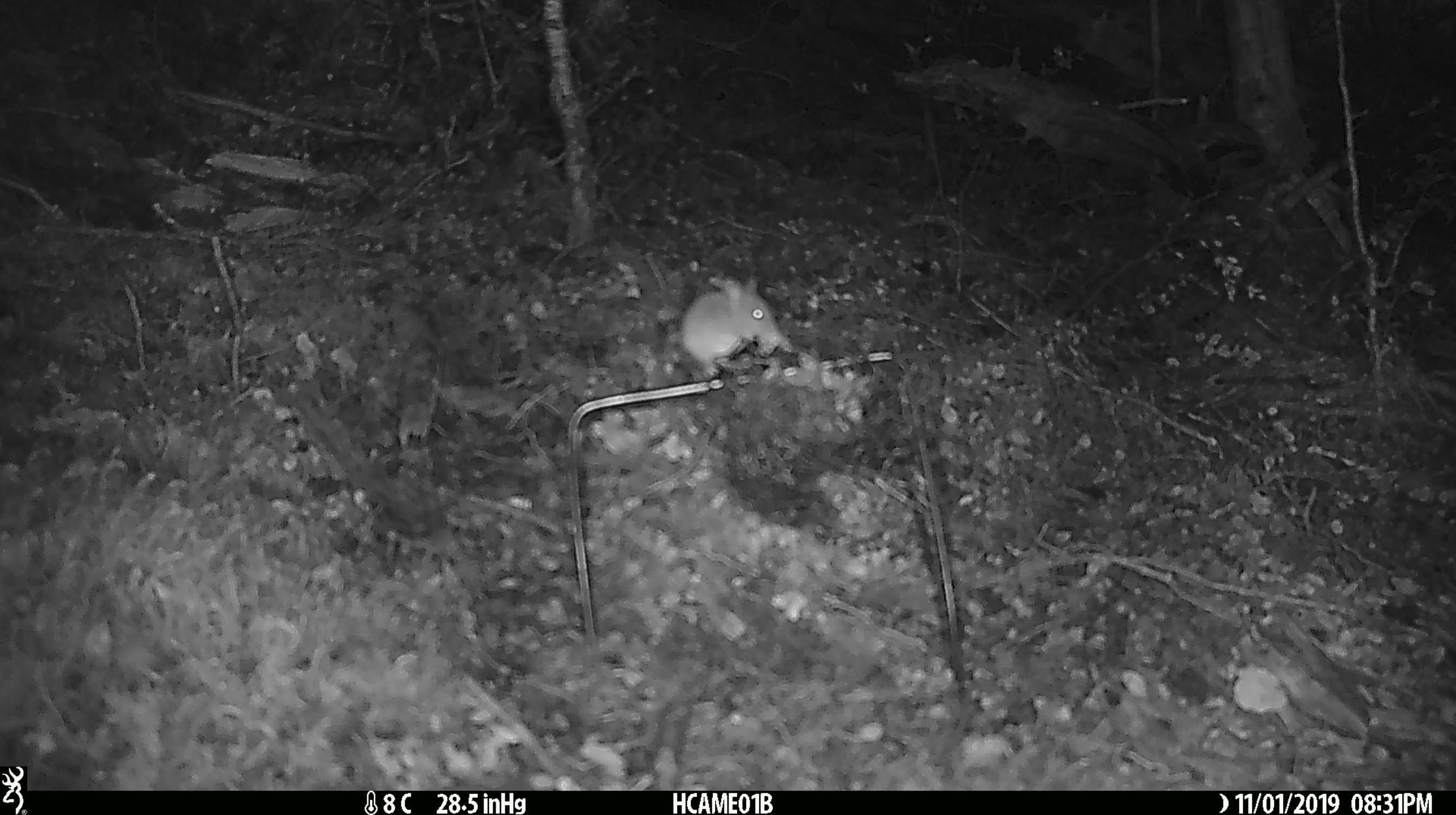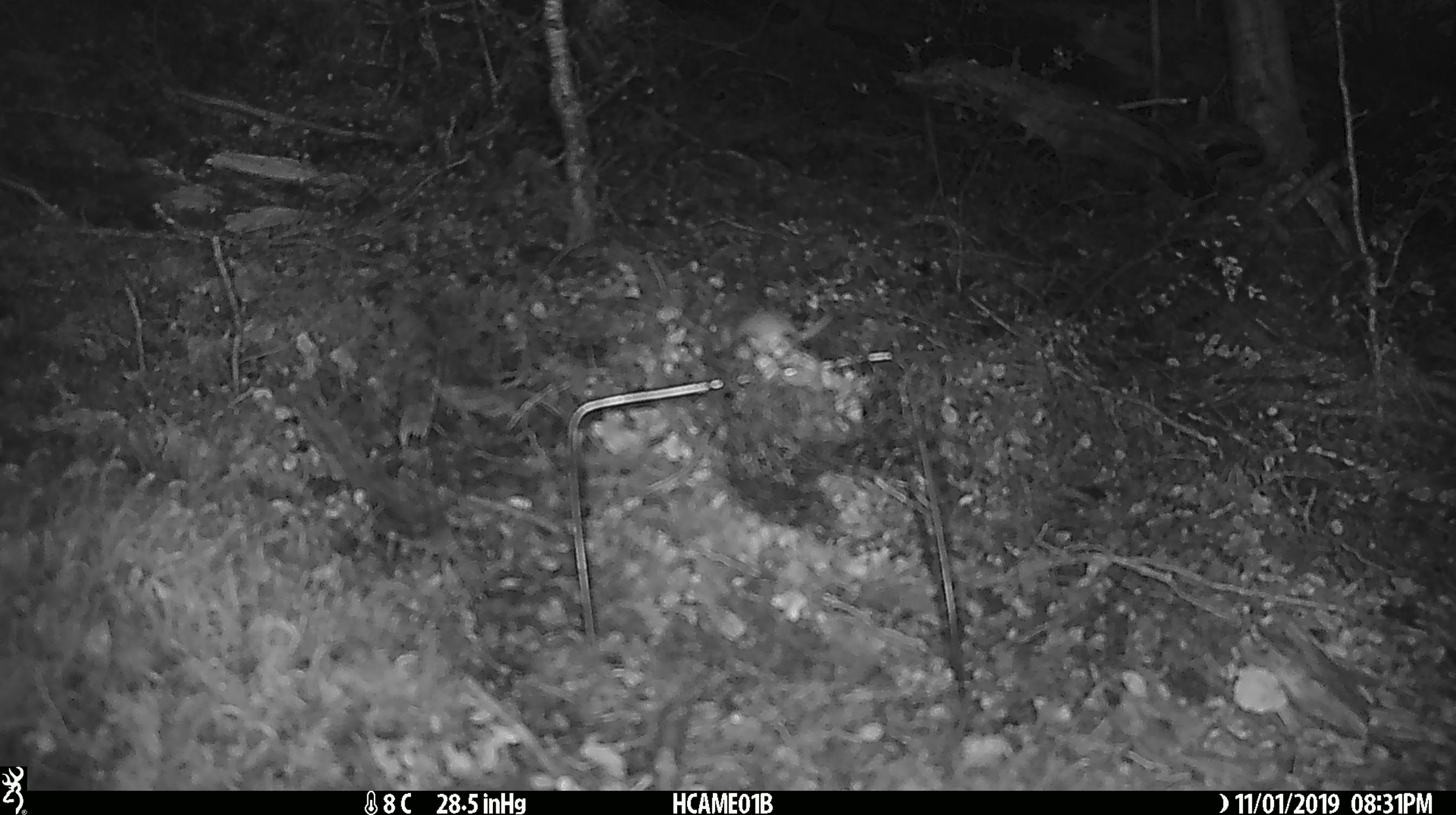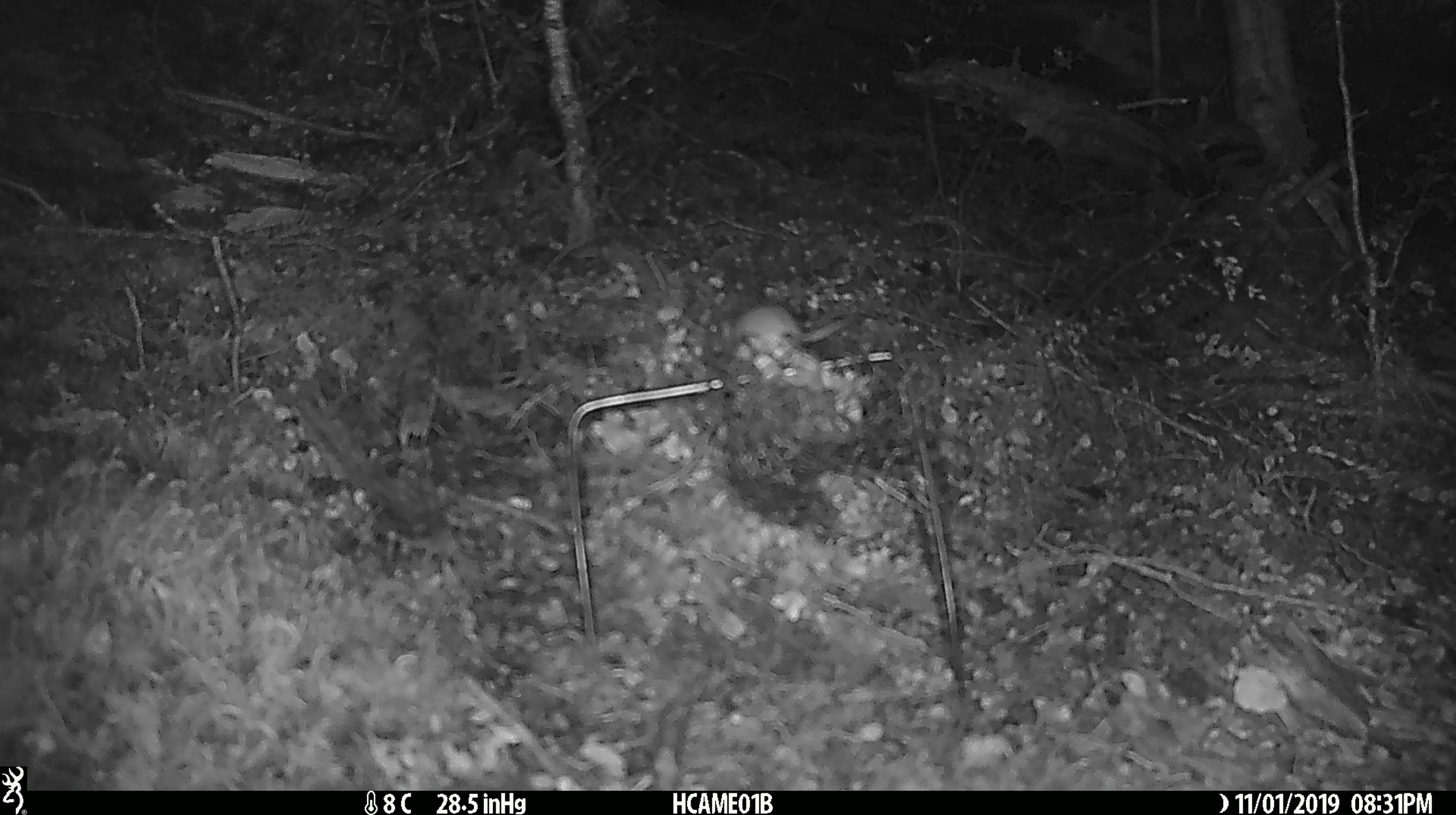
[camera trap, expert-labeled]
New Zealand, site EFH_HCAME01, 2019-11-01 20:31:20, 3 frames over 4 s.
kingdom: Animalia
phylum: Chordata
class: Mammalia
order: Rodentia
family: Muridae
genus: Mus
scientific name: Mus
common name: mouse